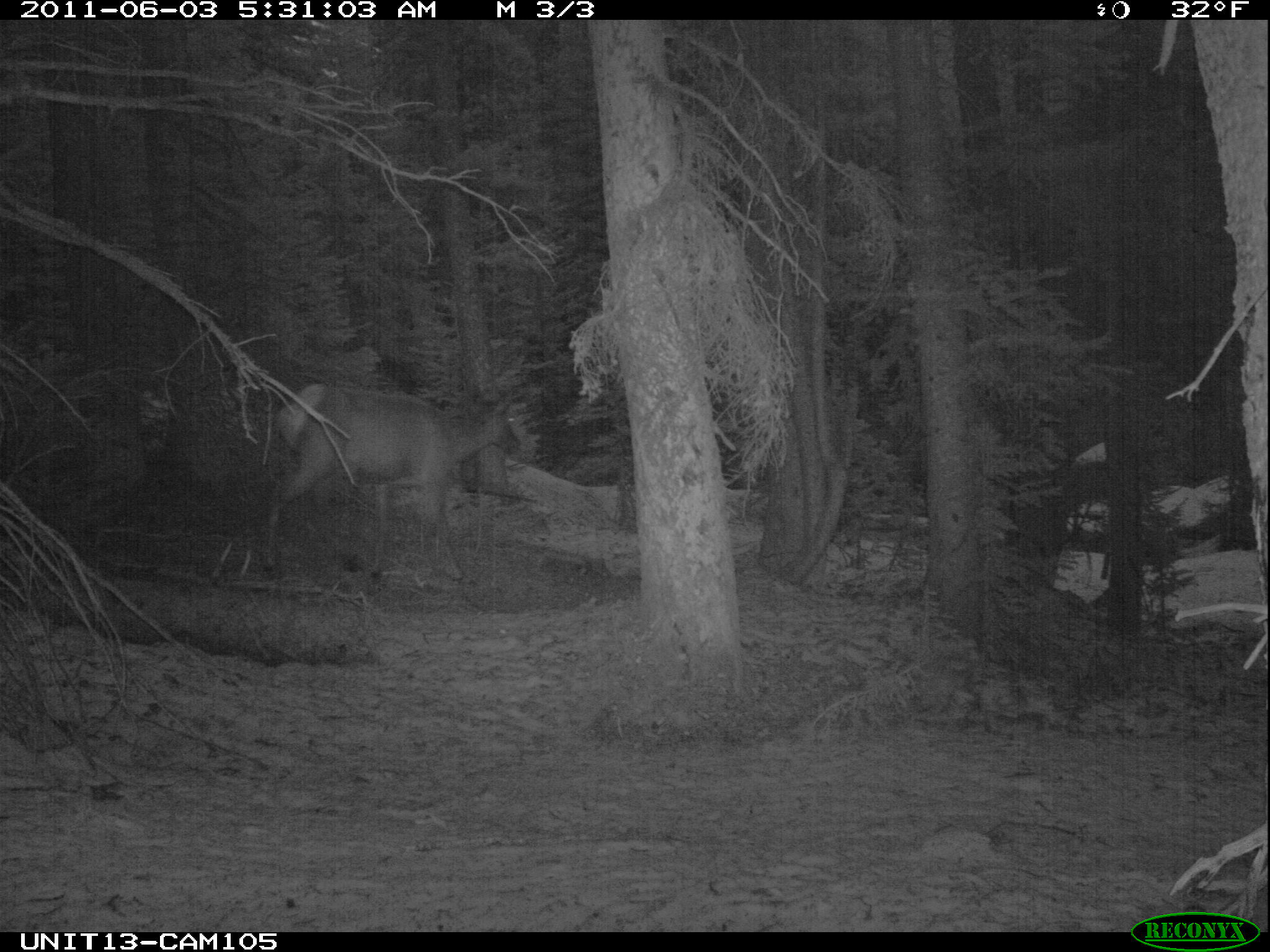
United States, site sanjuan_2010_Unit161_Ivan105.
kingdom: Animalia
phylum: Chordata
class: Mammalia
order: Artiodactyla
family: Cervidae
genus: Cervus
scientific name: Cervus elaphus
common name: red deer